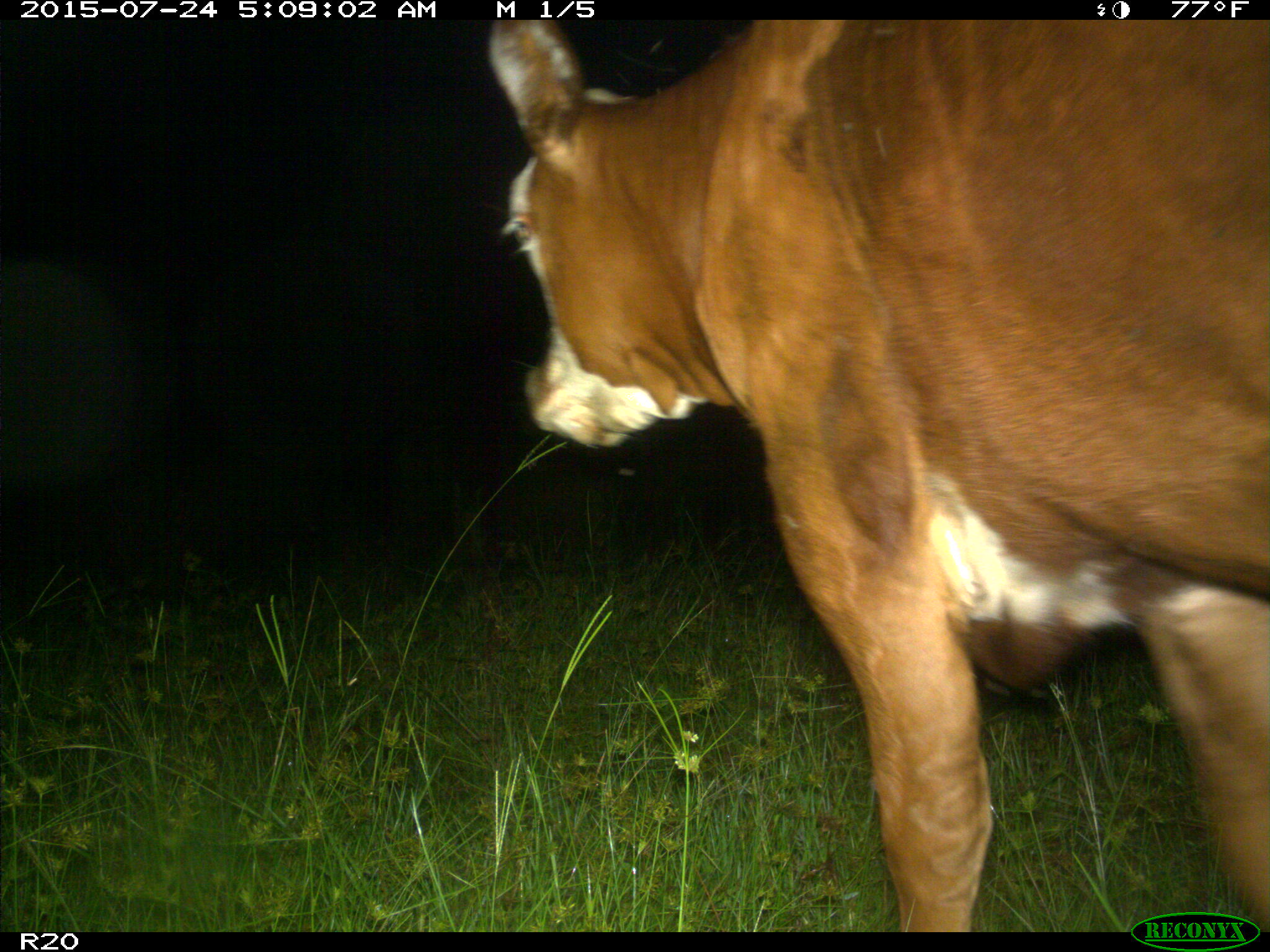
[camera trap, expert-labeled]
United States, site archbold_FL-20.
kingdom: Animalia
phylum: Chordata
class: Mammalia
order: Artiodactyla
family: Bovidae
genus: Bos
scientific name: Bos taurus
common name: domestic cow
Bos taurus (domestic cow).